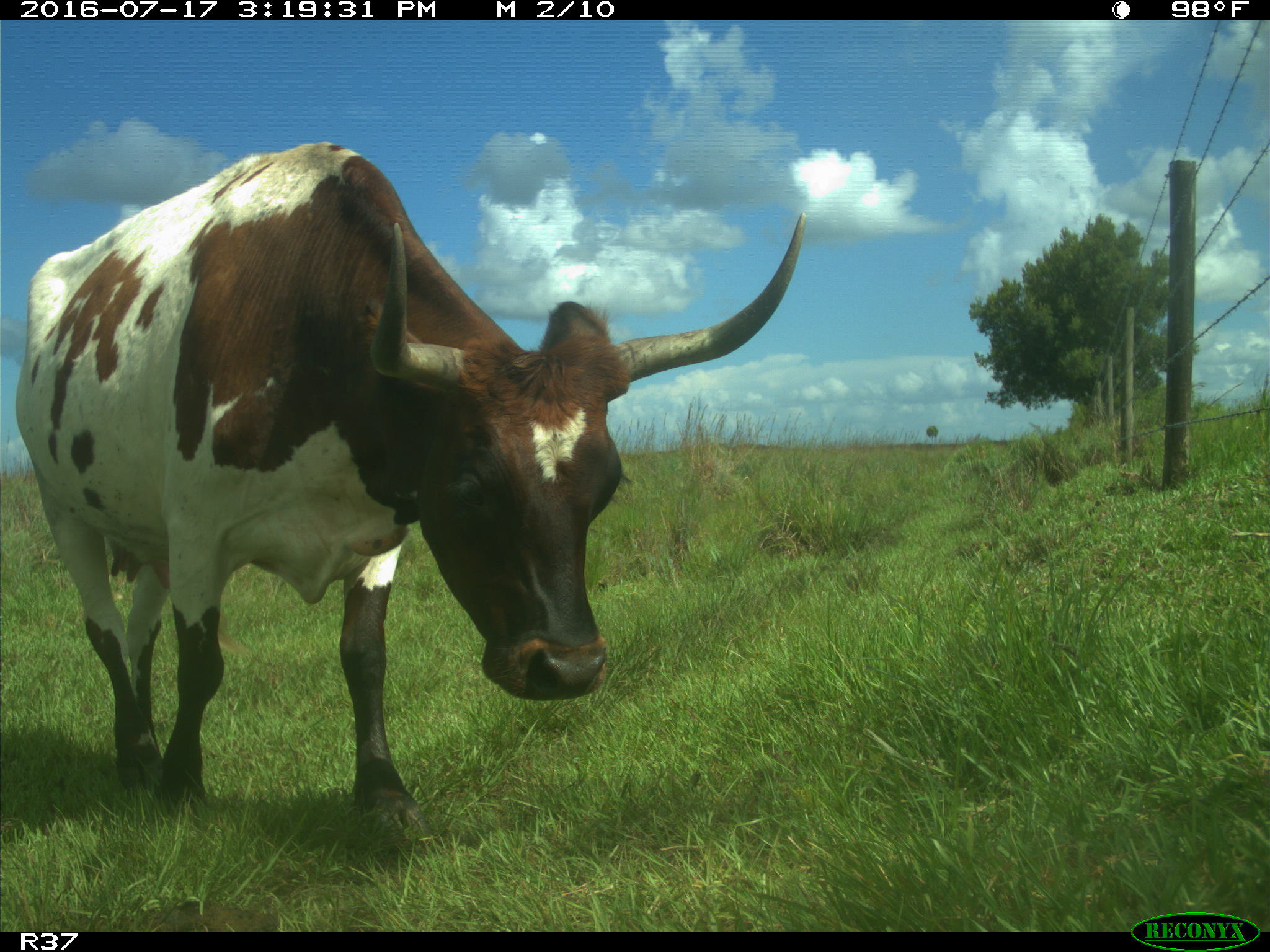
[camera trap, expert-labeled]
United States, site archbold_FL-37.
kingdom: Animalia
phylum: Chordata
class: Mammalia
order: Artiodactyla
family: Bovidae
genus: Bos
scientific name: Bos taurus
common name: domestic cow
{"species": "Bos taurus (domestic cow)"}